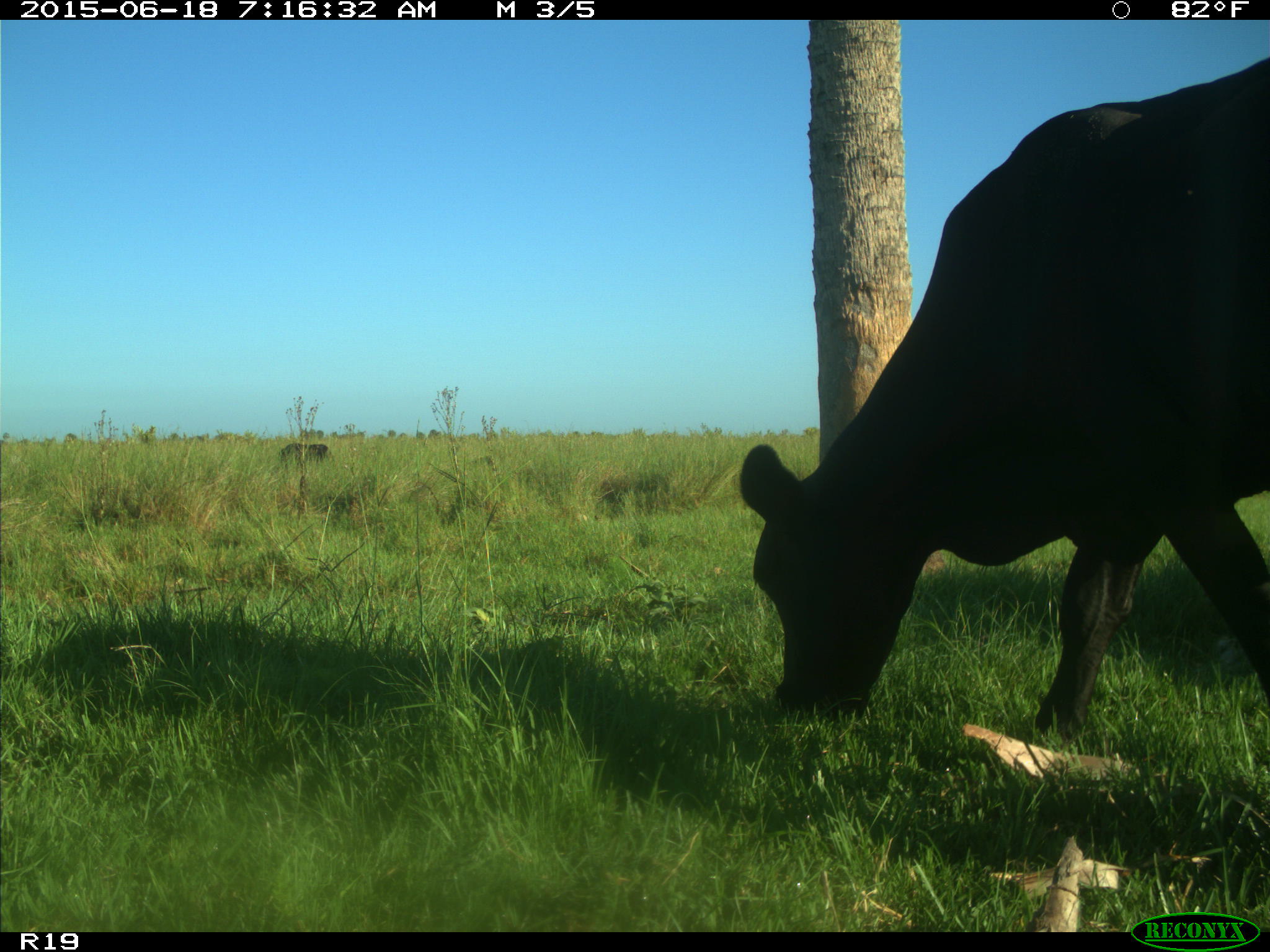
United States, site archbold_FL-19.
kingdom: Animalia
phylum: Chordata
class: Mammalia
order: Artiodactyla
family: Bovidae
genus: Bos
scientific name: Bos taurus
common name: domestic cow